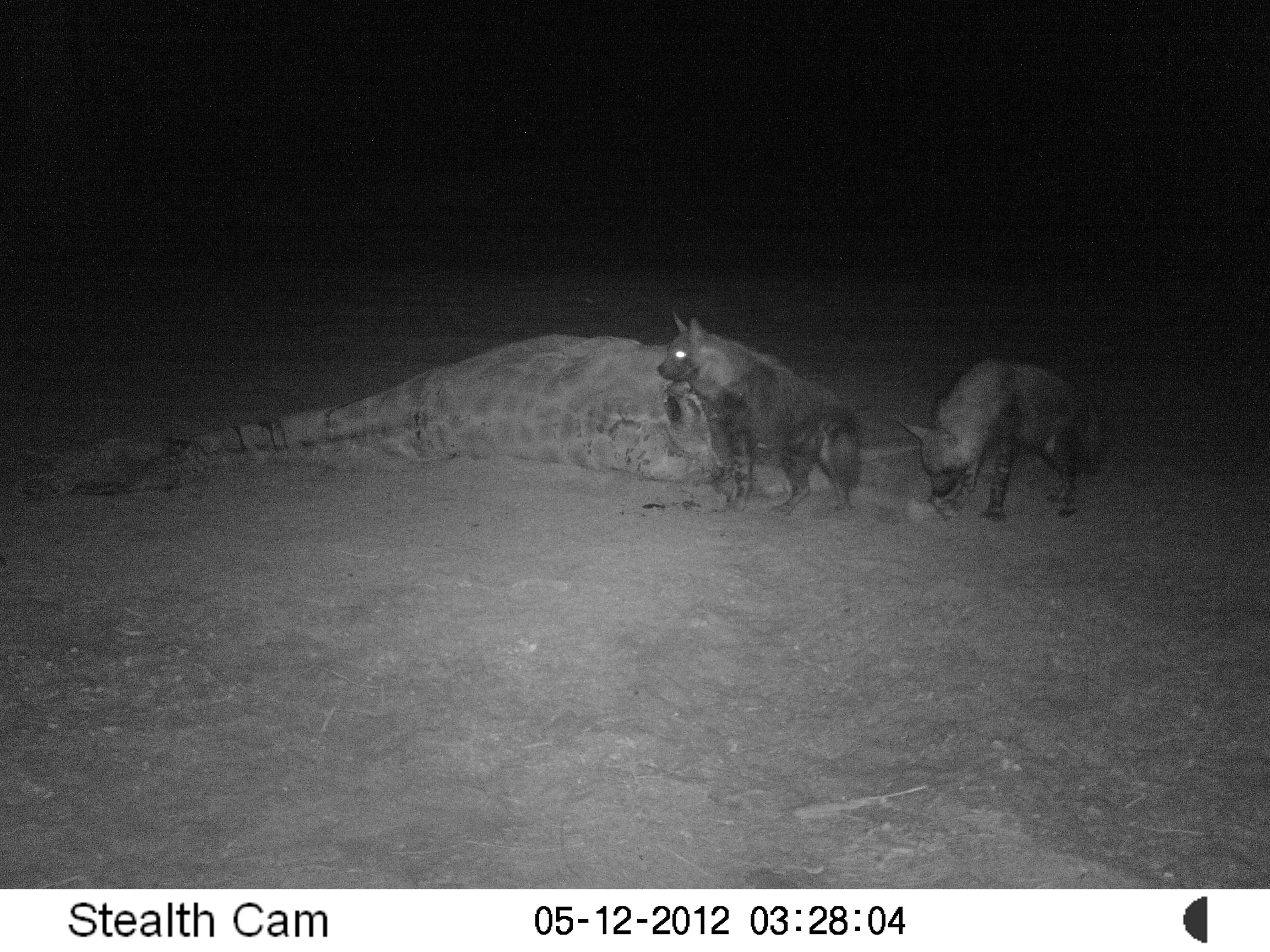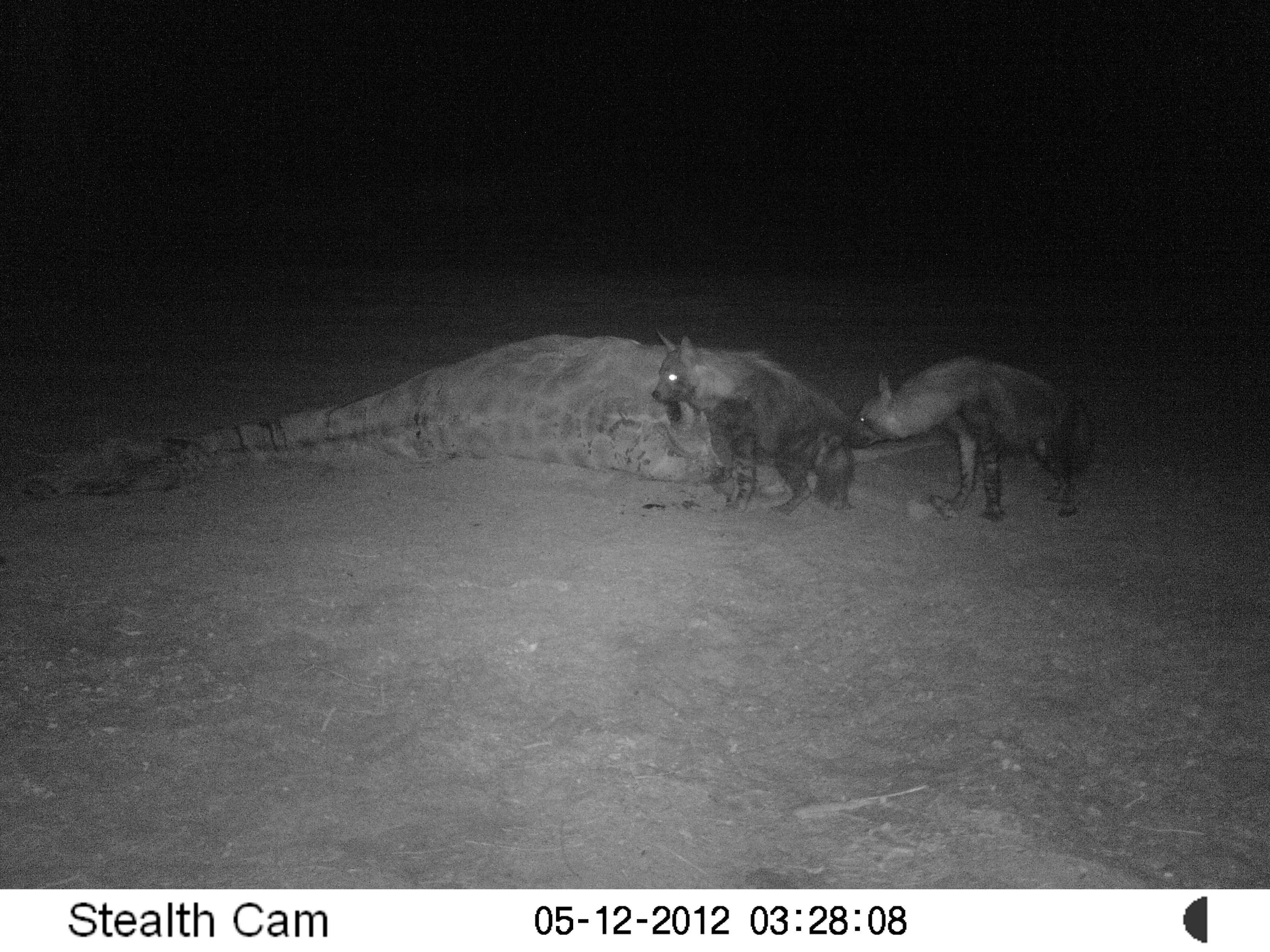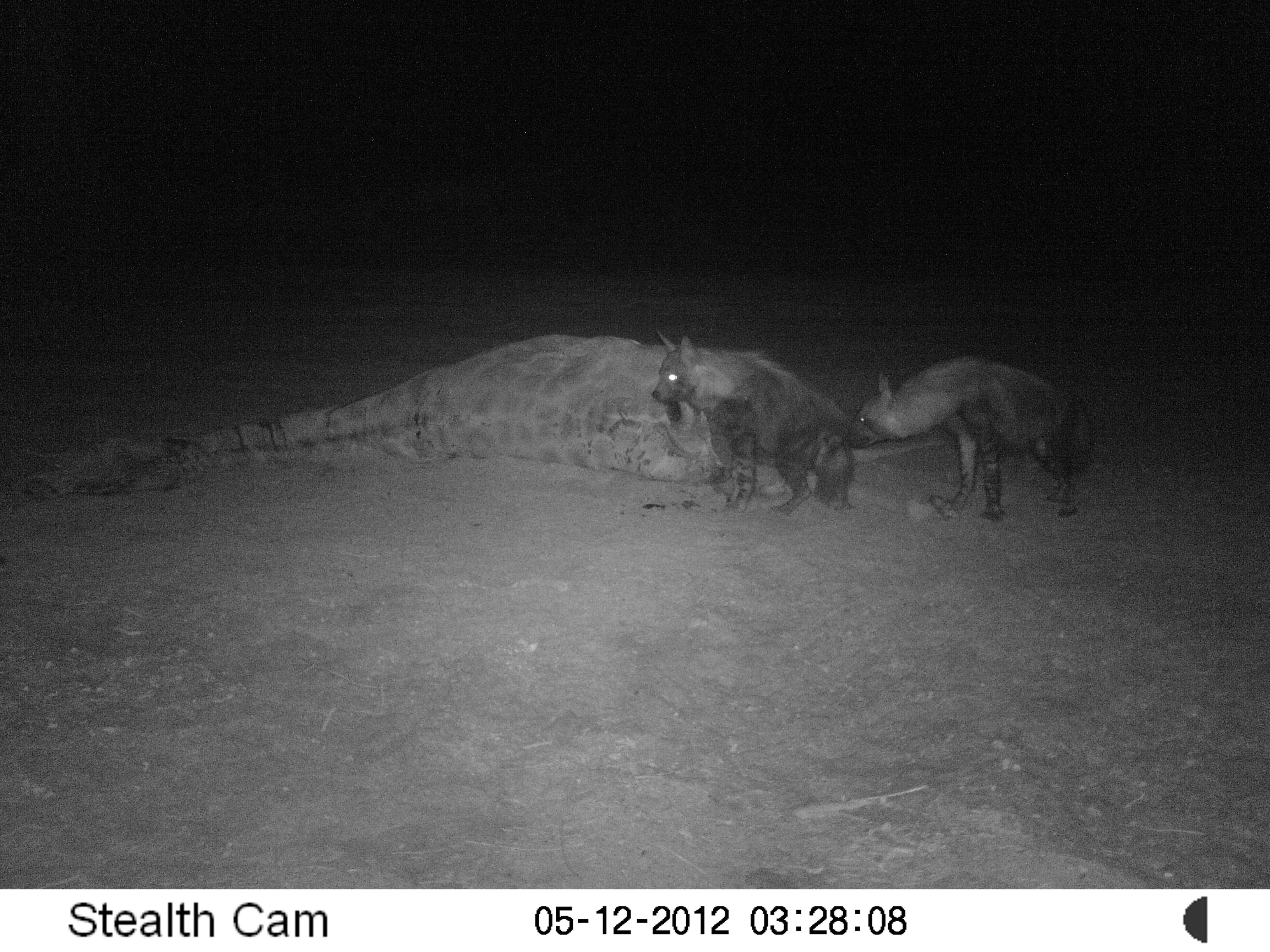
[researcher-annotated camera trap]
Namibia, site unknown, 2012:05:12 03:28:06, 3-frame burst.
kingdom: Animalia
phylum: Chordata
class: Mammalia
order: Carnivora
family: Hyaenidae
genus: Parahyaena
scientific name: Parahyaena brunnea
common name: brown hyena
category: hyaena brunnea